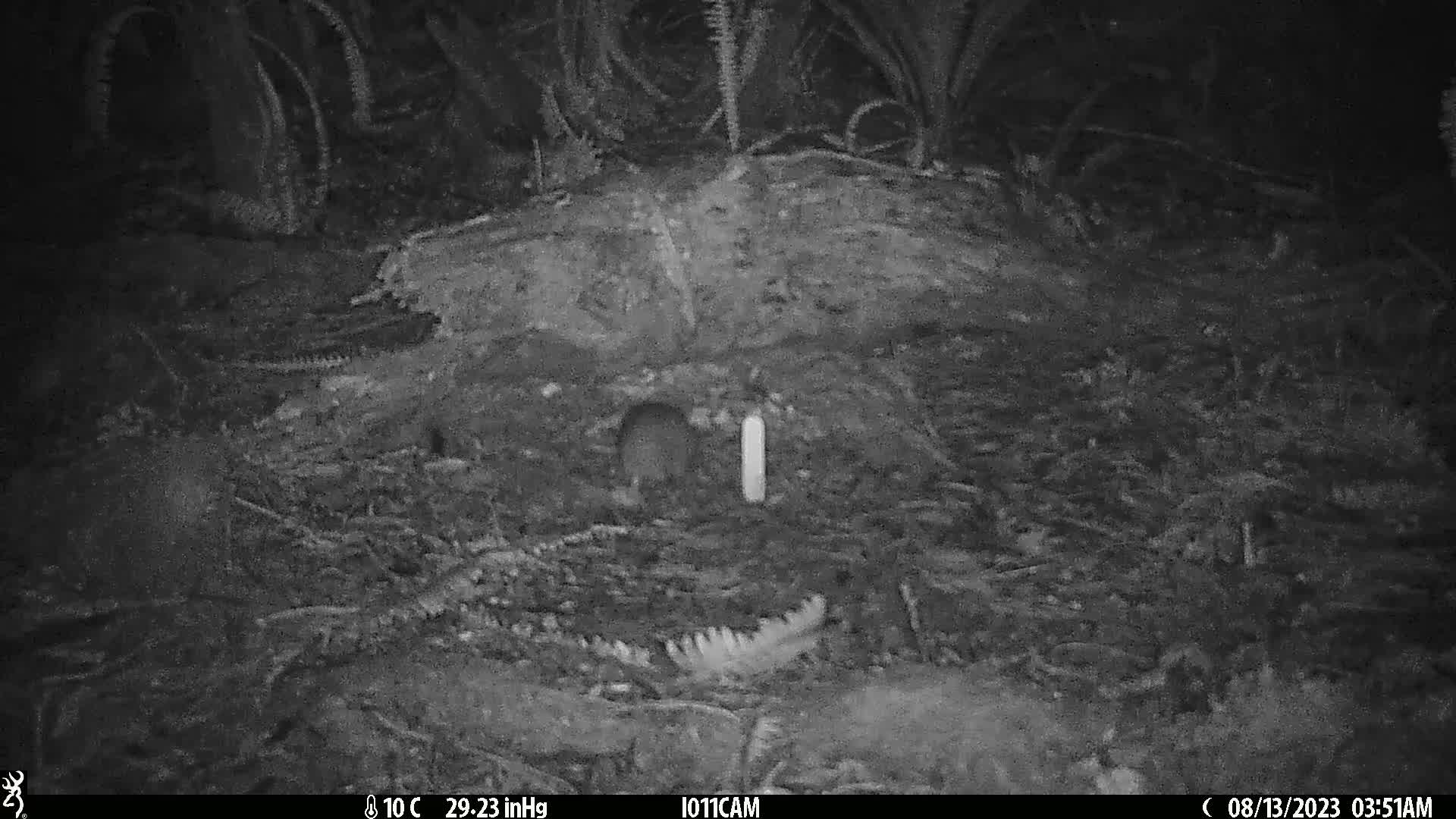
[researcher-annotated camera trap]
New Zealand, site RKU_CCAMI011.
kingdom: Animalia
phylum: Chordata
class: Mammalia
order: Rodentia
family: Muridae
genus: Rattus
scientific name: Rattus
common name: rat